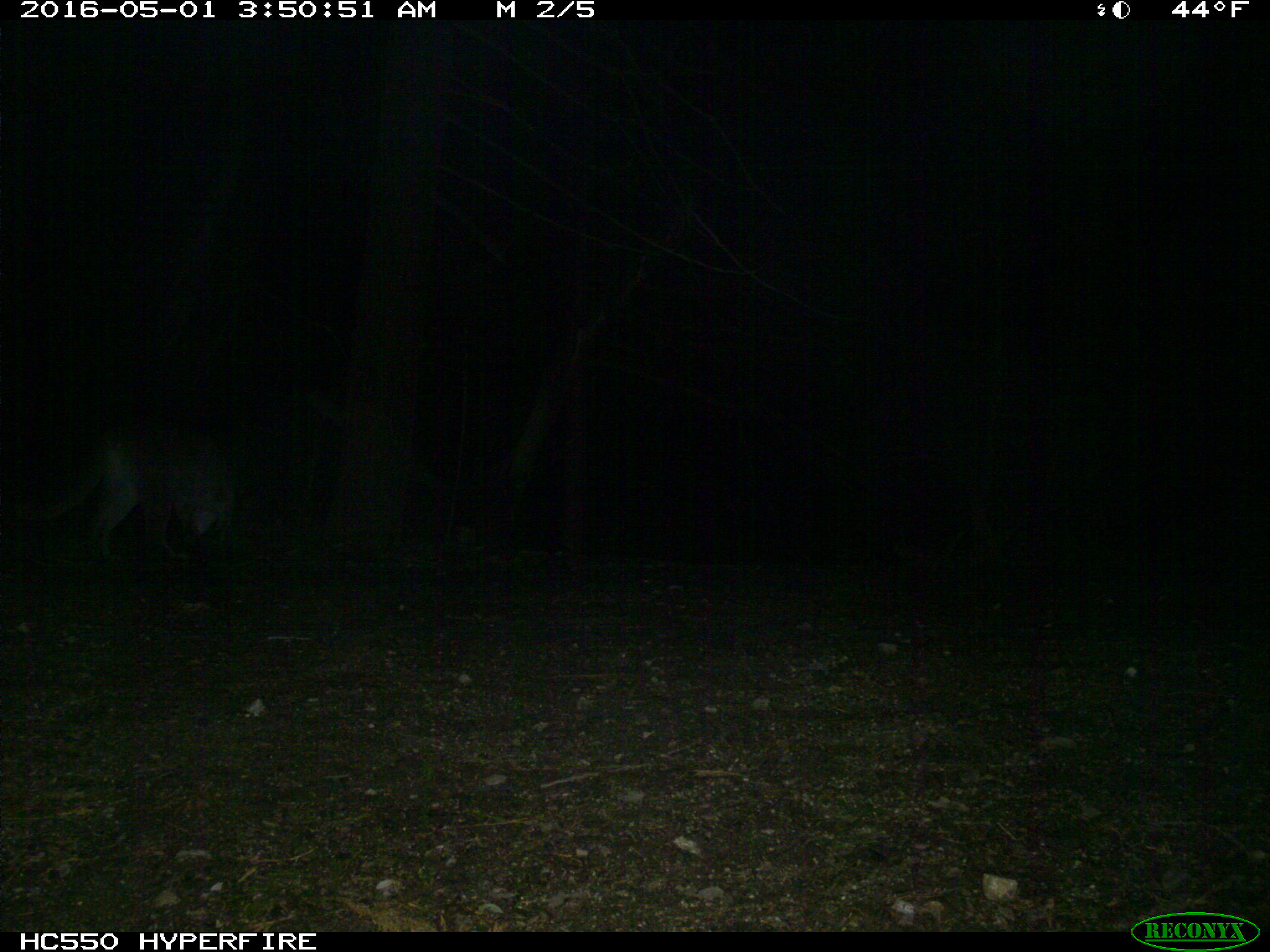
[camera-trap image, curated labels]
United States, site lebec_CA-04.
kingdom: Animalia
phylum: Chordata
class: Mammalia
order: Carnivora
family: Felidae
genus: Puma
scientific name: Puma concolor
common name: mountain lion